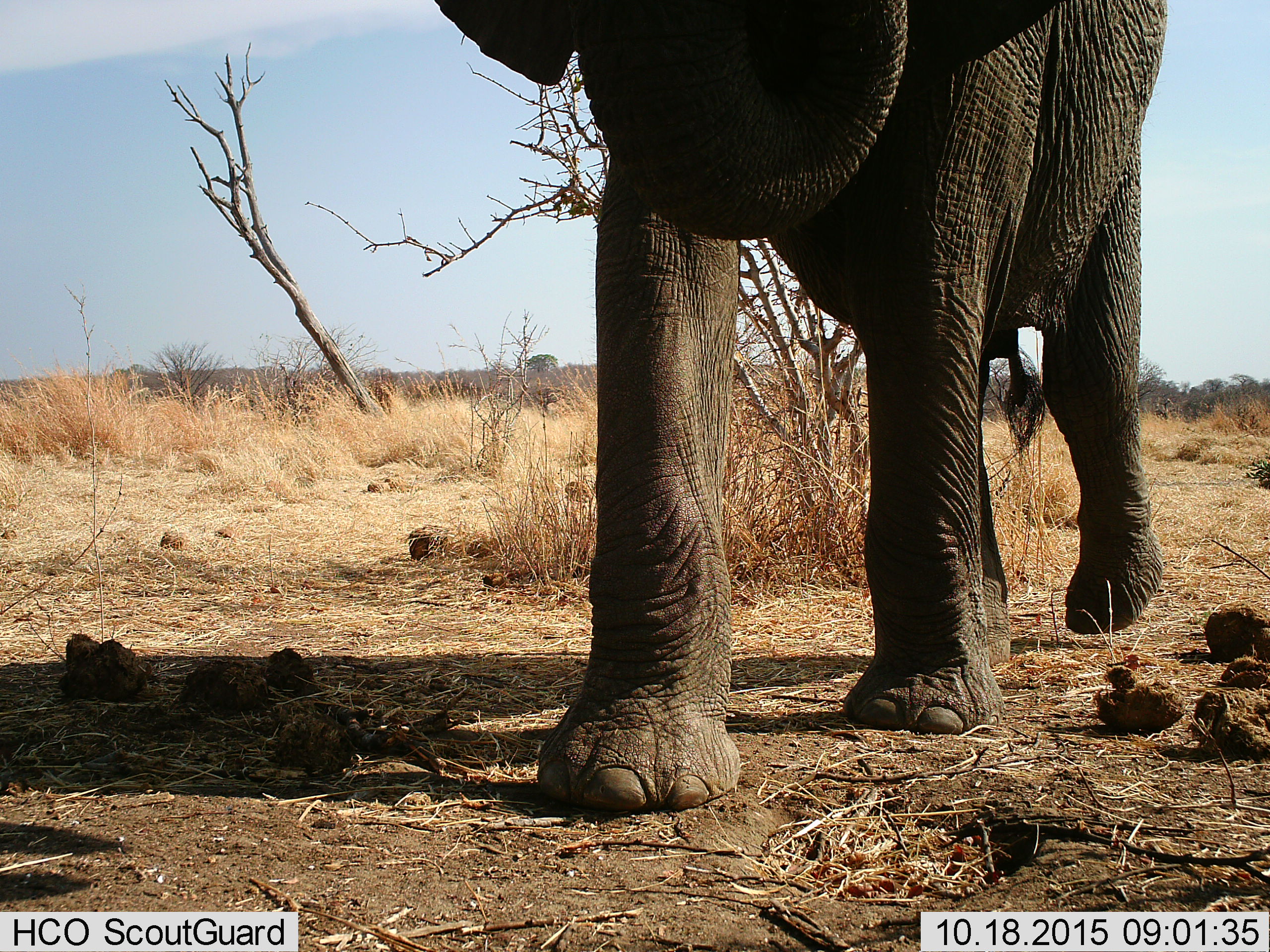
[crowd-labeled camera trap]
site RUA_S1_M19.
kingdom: Animalia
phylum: Chordata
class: Mammalia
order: Proboscidea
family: Elephantidae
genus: Loxodonta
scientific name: Loxodonta africana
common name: african bush elephant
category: elephant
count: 1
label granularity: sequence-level